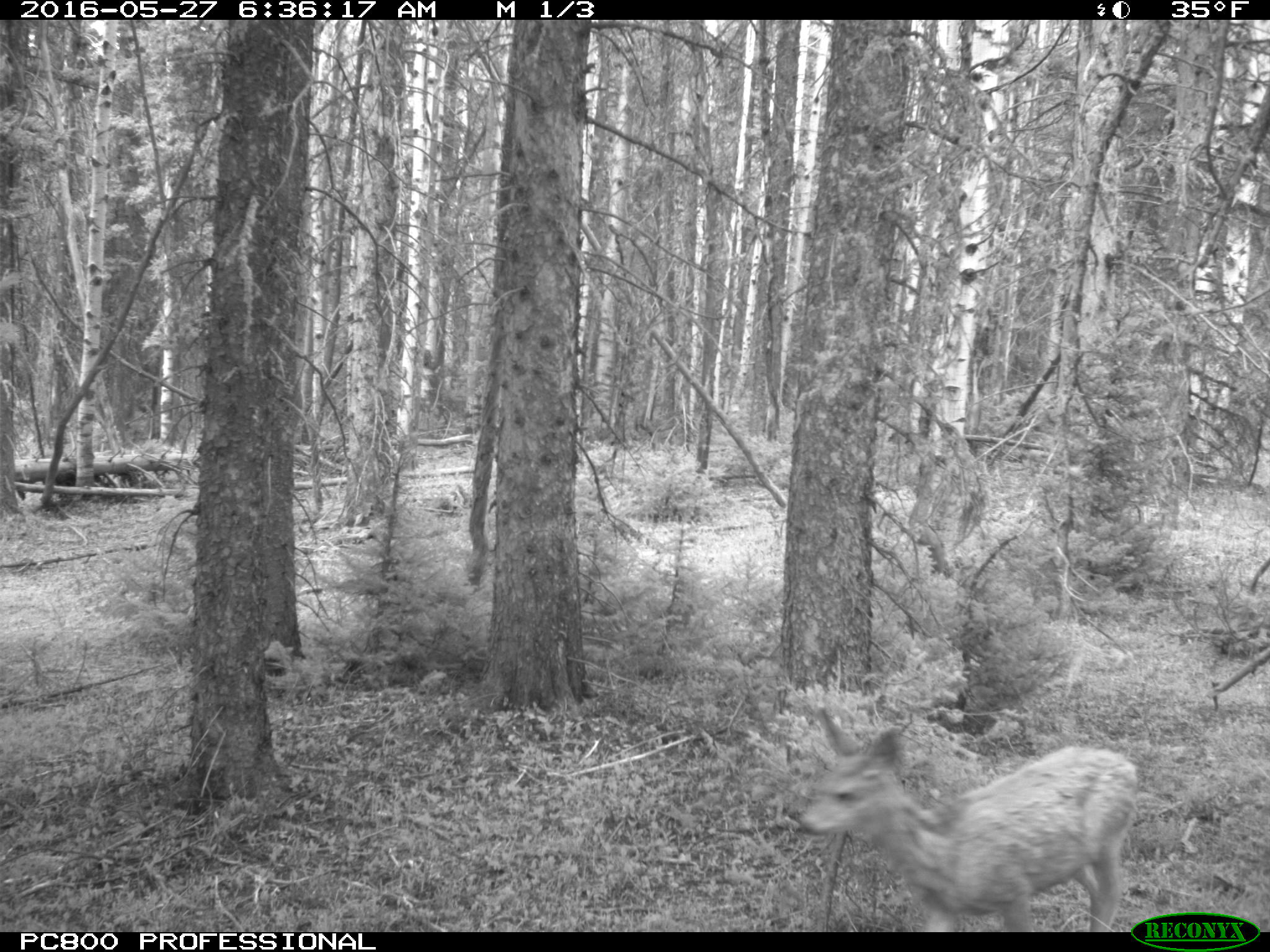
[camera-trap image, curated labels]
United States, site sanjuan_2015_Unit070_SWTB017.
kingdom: Animalia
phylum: Chordata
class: Mammalia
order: Artiodactyla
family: Cervidae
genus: Odocoileus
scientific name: Odocoileus hemionus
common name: mule deer